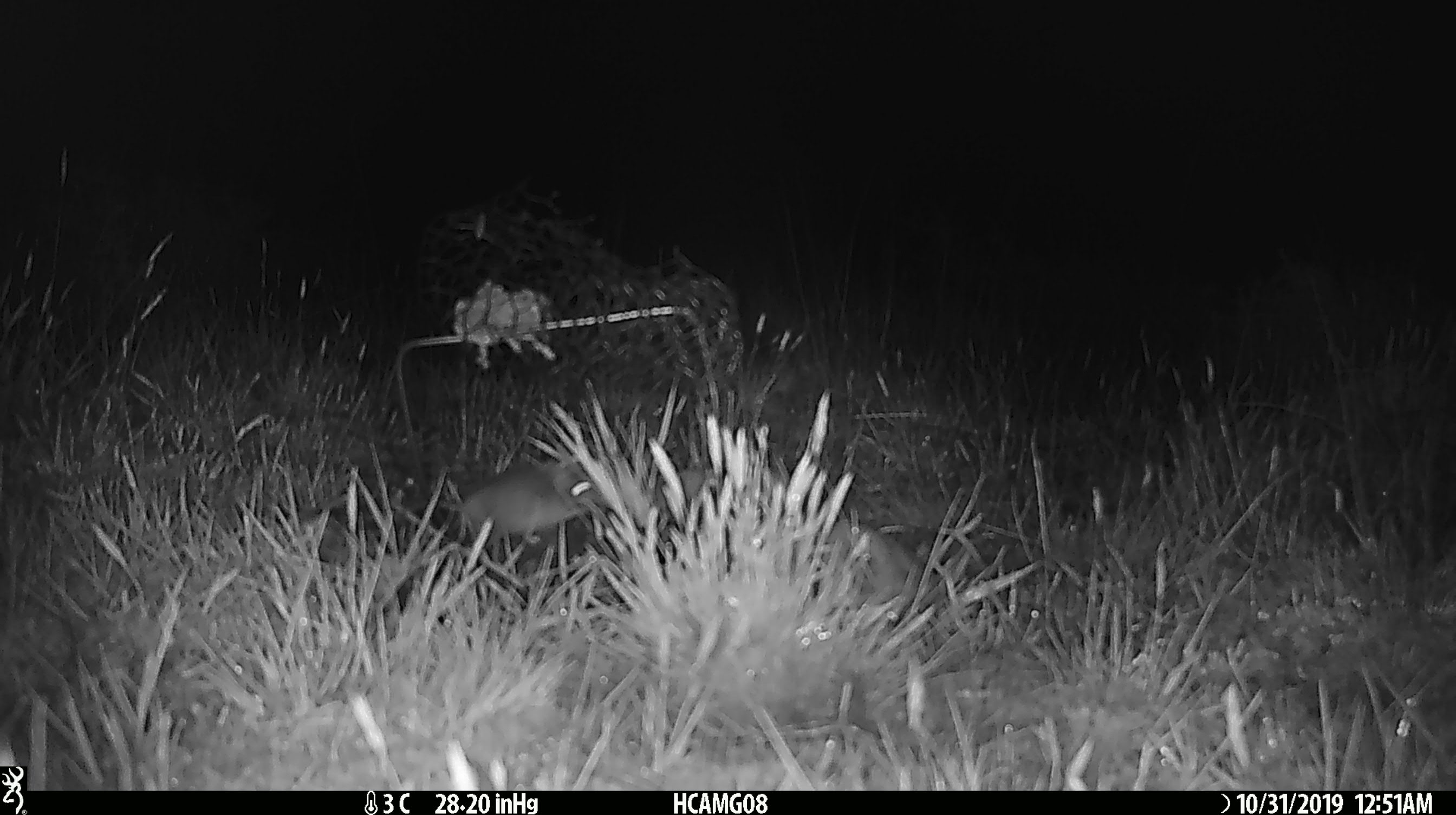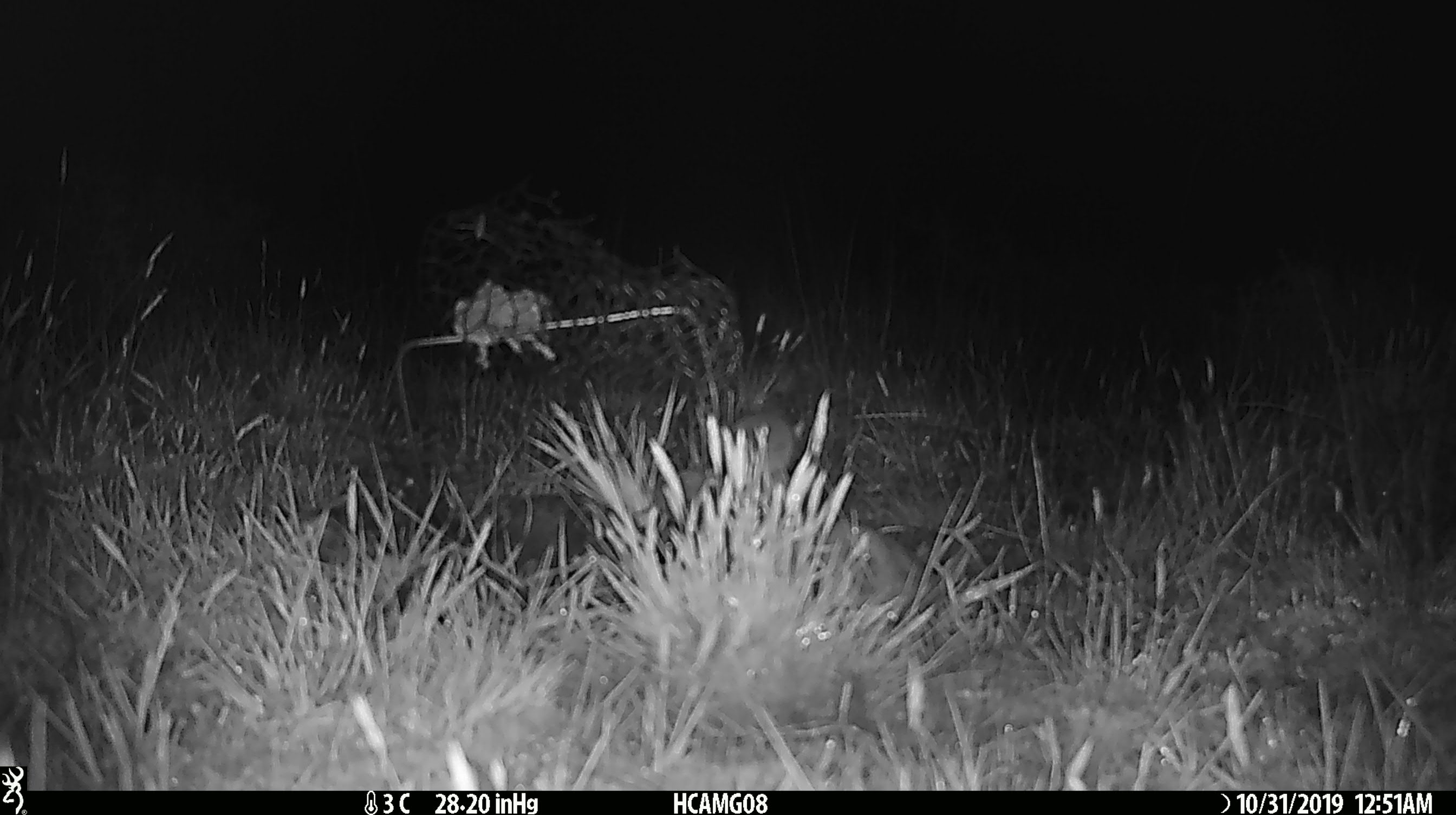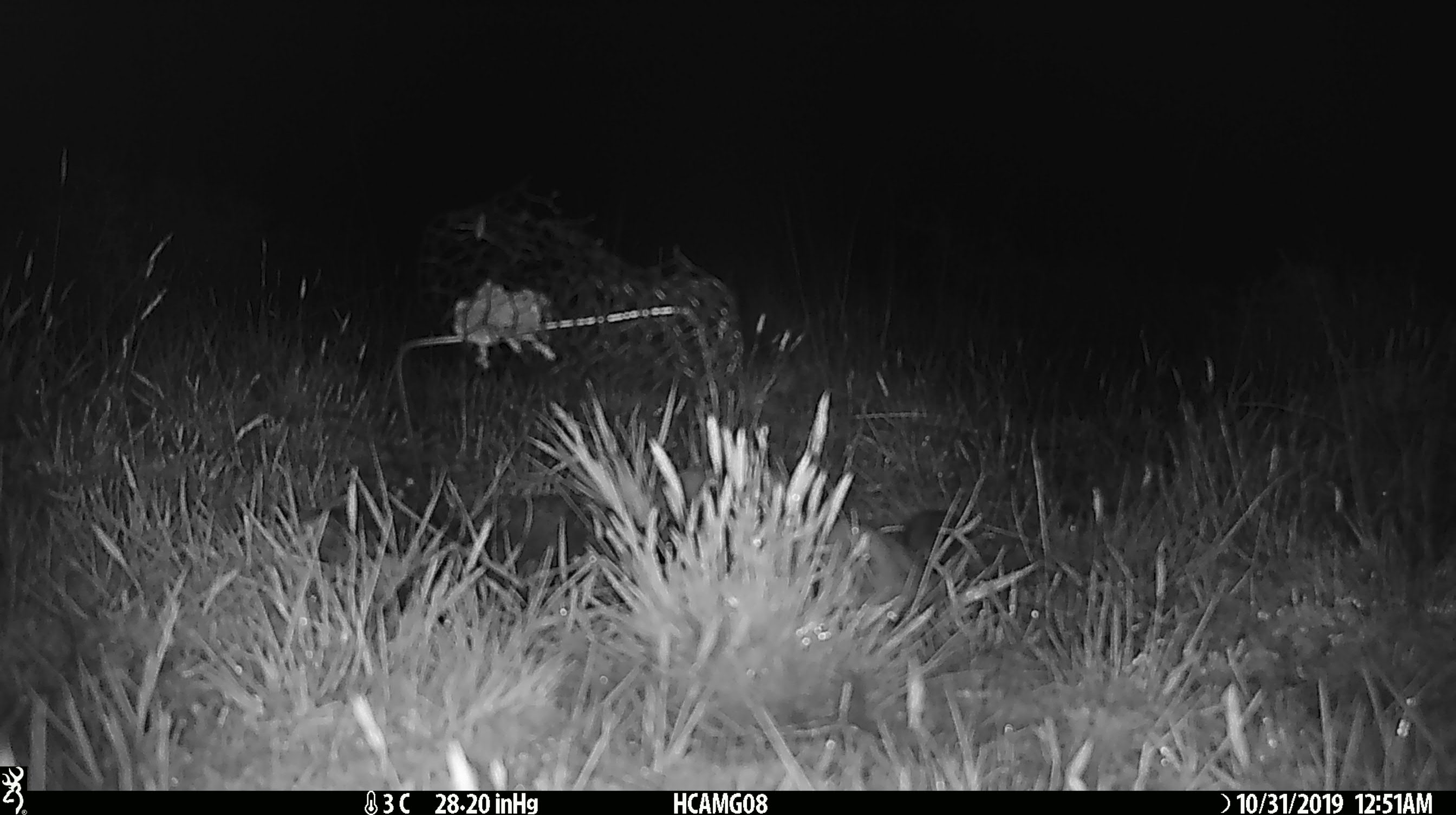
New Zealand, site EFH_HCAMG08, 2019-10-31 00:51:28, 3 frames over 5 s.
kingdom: Animalia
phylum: Chordata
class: Mammalia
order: Rodentia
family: Muridae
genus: Mus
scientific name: Mus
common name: mouse